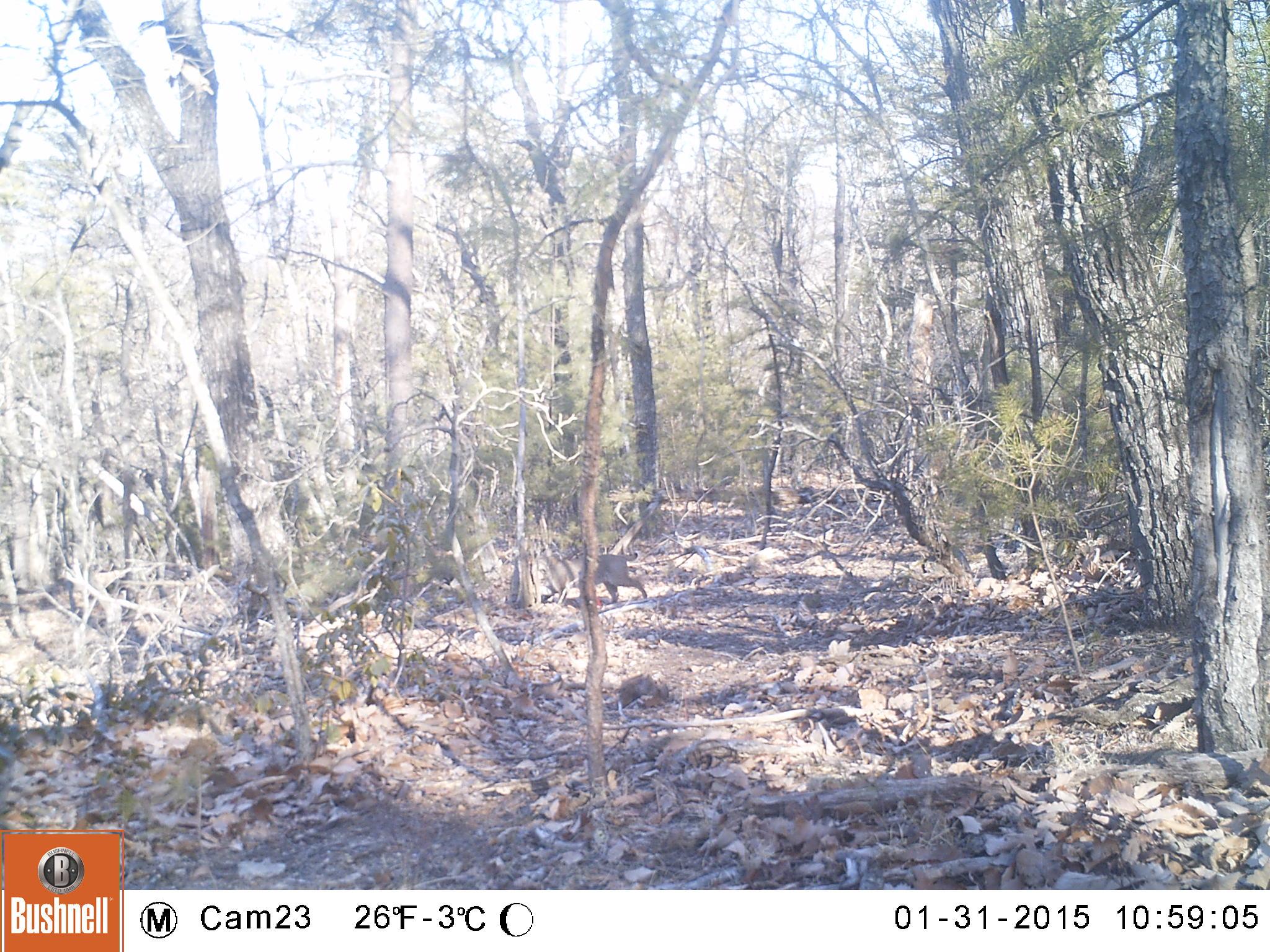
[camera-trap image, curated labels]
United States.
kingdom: Animalia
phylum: Chordata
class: Mammalia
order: Carnivora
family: Felidae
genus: Lynx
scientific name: Lynx rufus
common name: bobcat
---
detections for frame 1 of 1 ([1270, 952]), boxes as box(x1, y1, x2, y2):
Bobcat: box(528, 536, 655, 611)